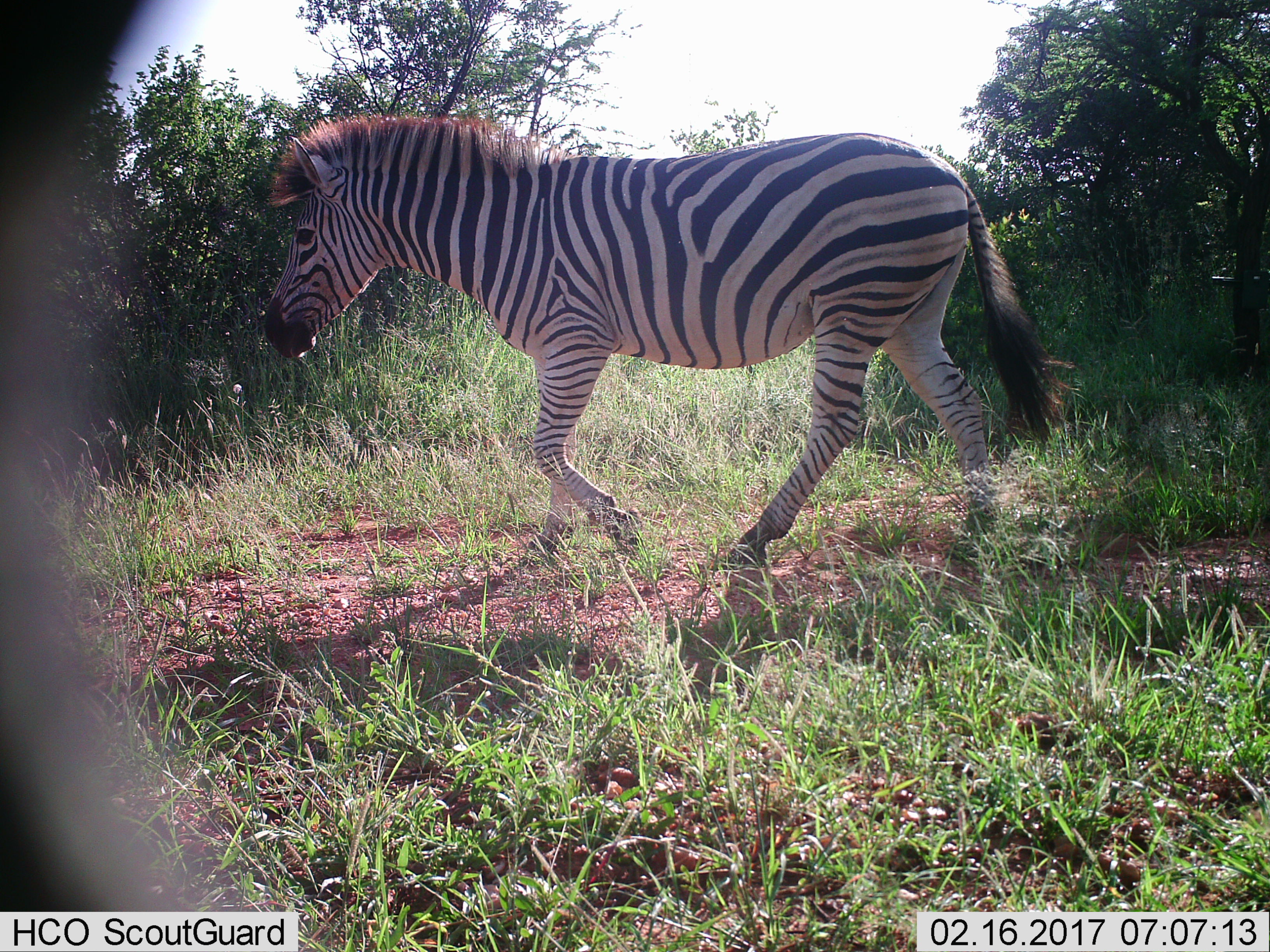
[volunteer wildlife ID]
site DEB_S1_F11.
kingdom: Animalia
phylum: Chordata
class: Mammalia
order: Perissodactyla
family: Equidae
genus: Equus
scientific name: Equus quagga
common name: plains zebra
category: zebraplains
Zebraplains (plains zebra) (Equus quagga), count 1. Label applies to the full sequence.